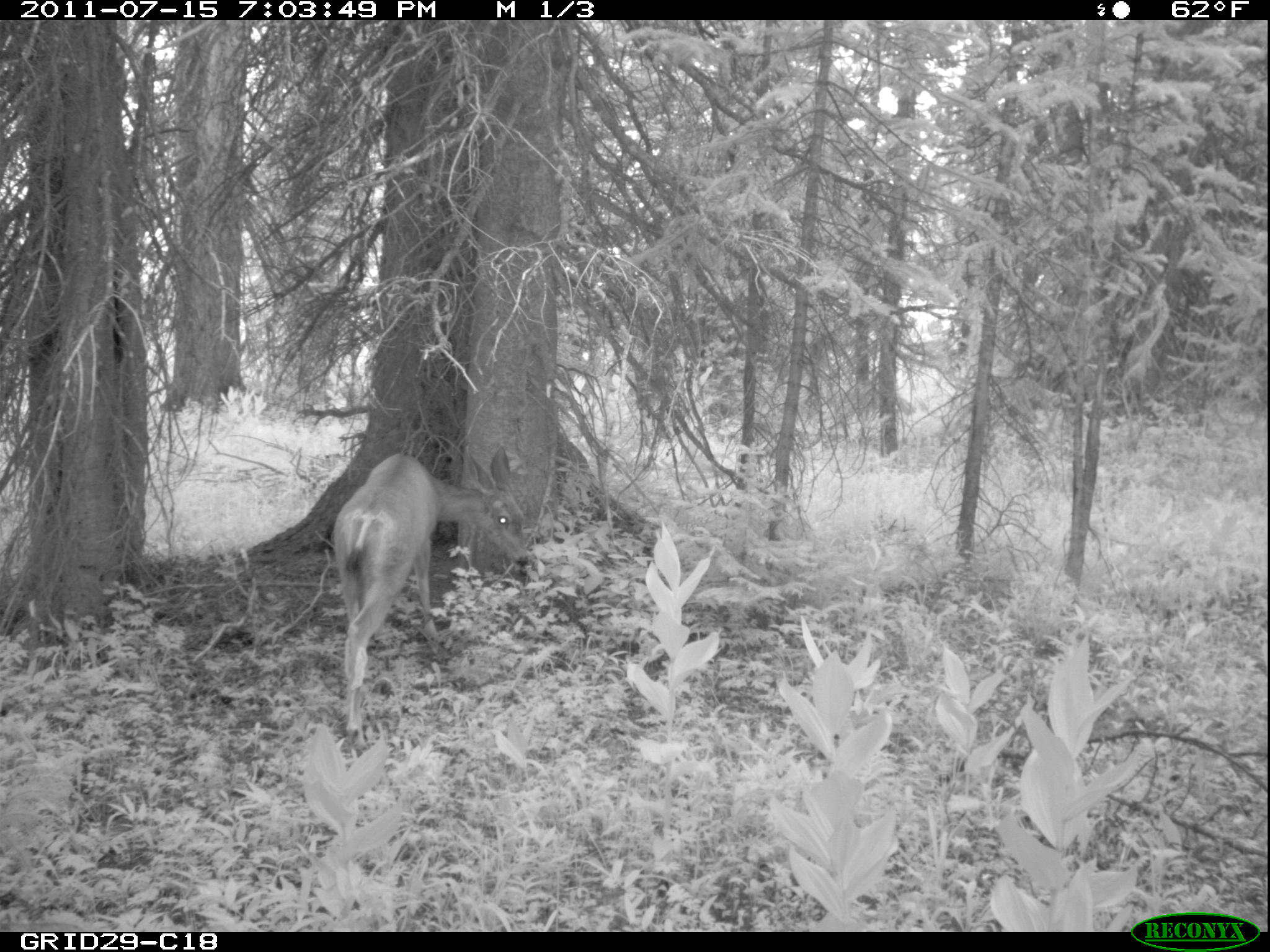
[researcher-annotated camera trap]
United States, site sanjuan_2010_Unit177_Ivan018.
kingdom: Animalia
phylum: Chordata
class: Mammalia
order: Artiodactyla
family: Cervidae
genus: Odocoileus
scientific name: Odocoileus hemionus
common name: mule deer